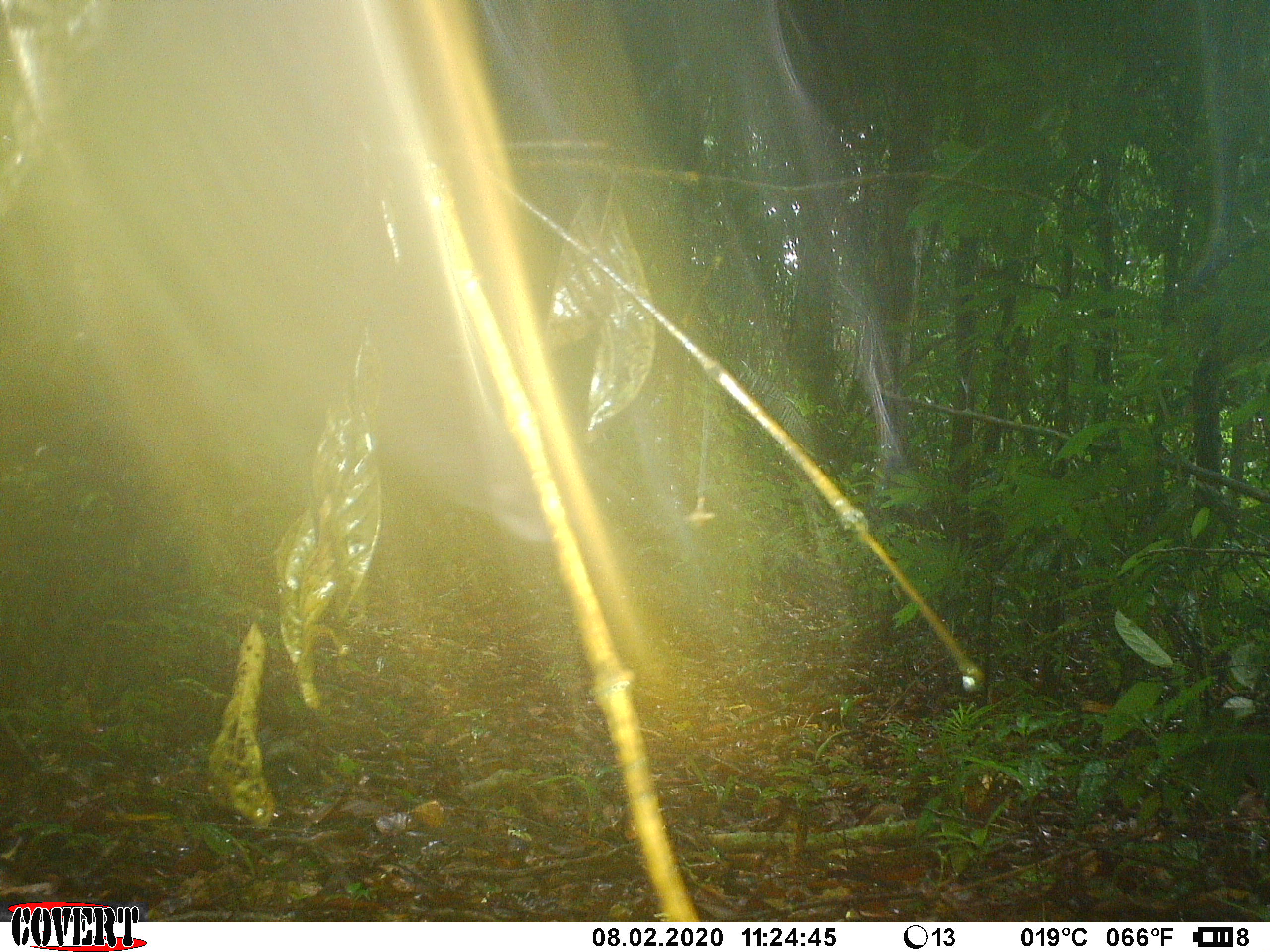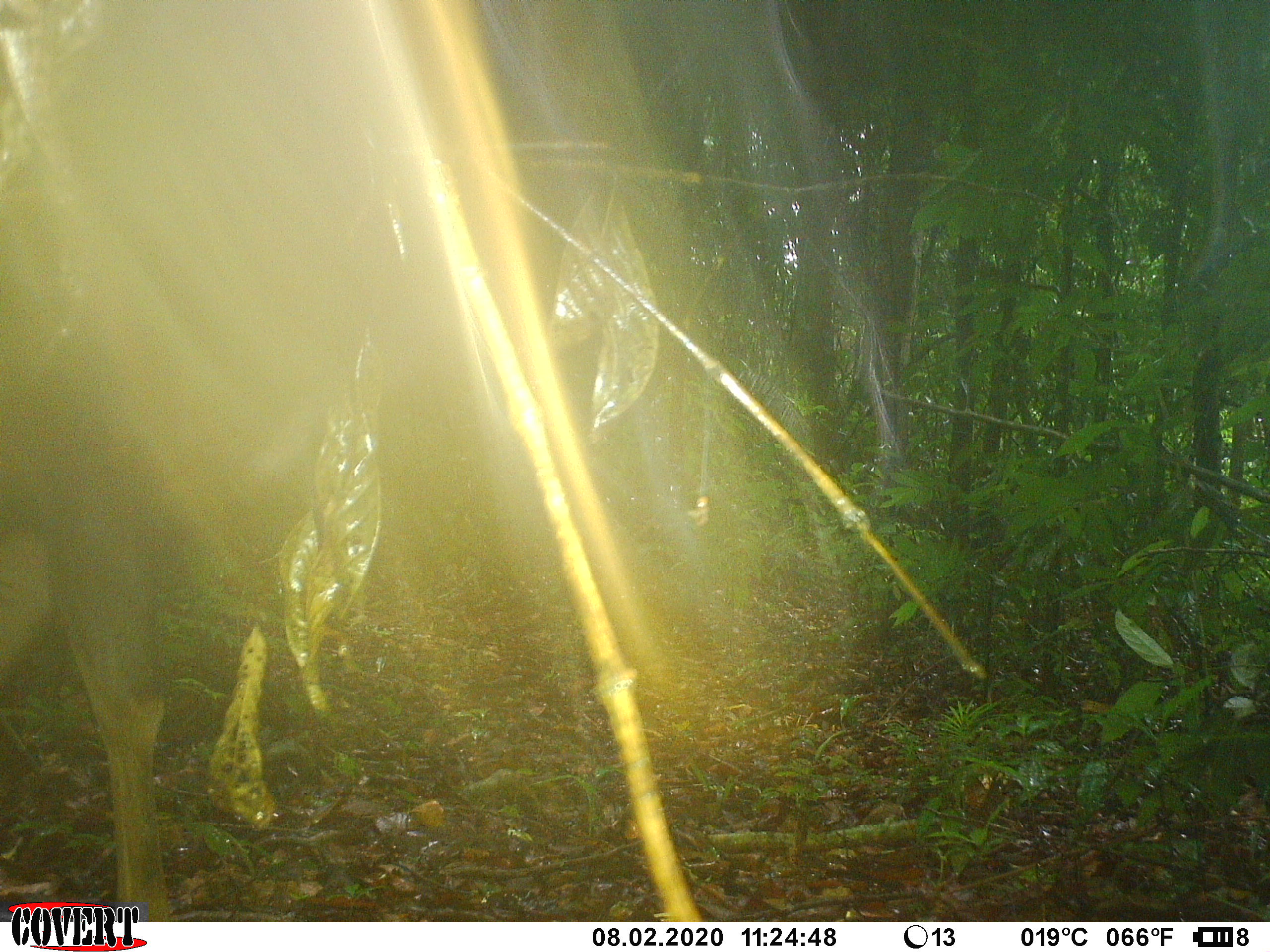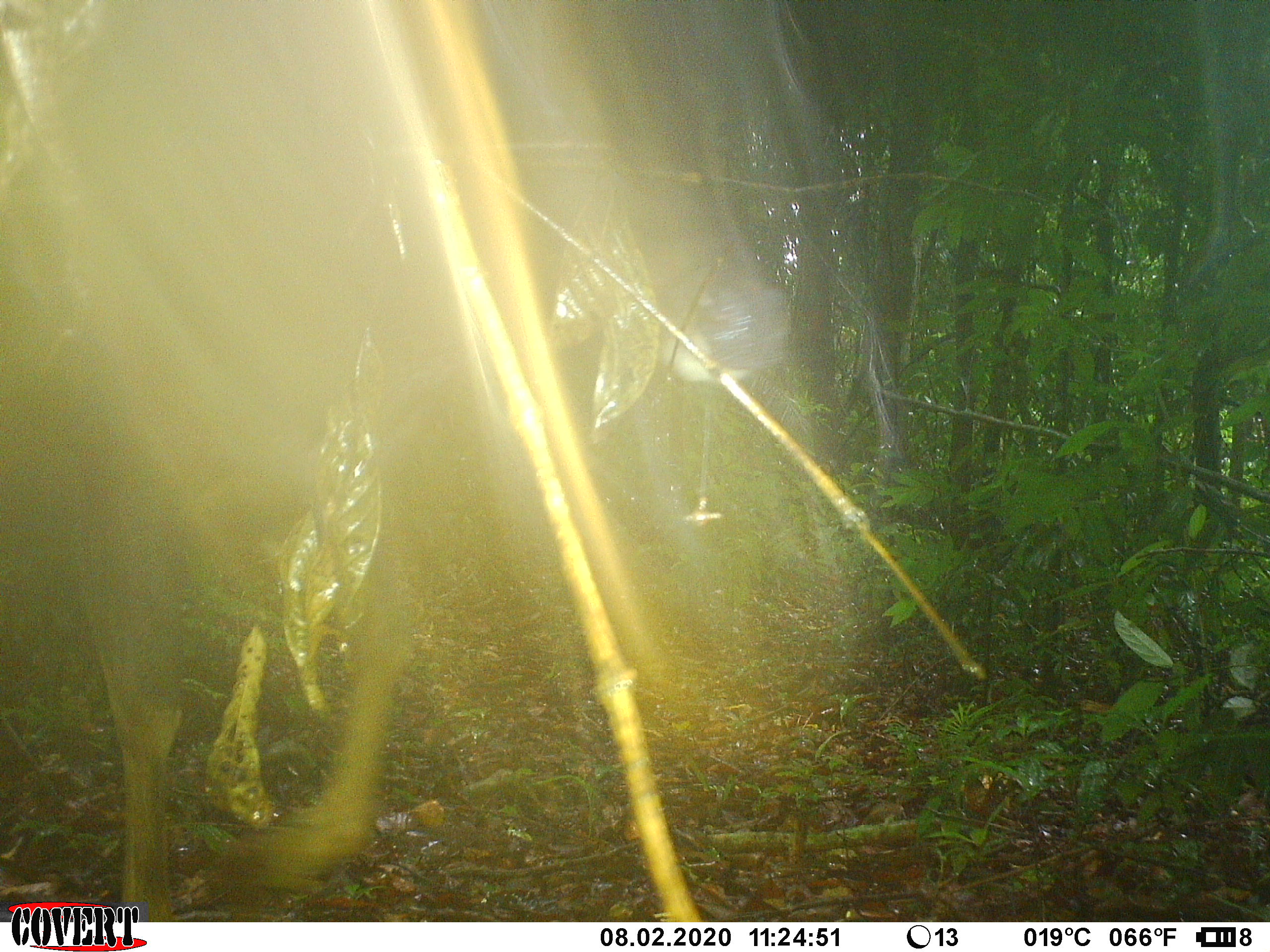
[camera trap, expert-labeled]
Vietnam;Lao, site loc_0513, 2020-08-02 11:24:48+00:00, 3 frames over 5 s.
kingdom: Animalia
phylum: Chordata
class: Mammalia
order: Artiodactyla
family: Cervidae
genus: Rusa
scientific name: Rusa unicolor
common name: sambar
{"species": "sambar (Rusa unicolor)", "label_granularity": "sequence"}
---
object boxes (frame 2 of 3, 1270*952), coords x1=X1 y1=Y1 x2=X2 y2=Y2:
sambar: x1=0 y1=286 x2=173 y2=923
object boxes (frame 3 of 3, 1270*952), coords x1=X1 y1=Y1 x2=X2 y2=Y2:
sambar: x1=0 y1=180 x2=455 y2=920